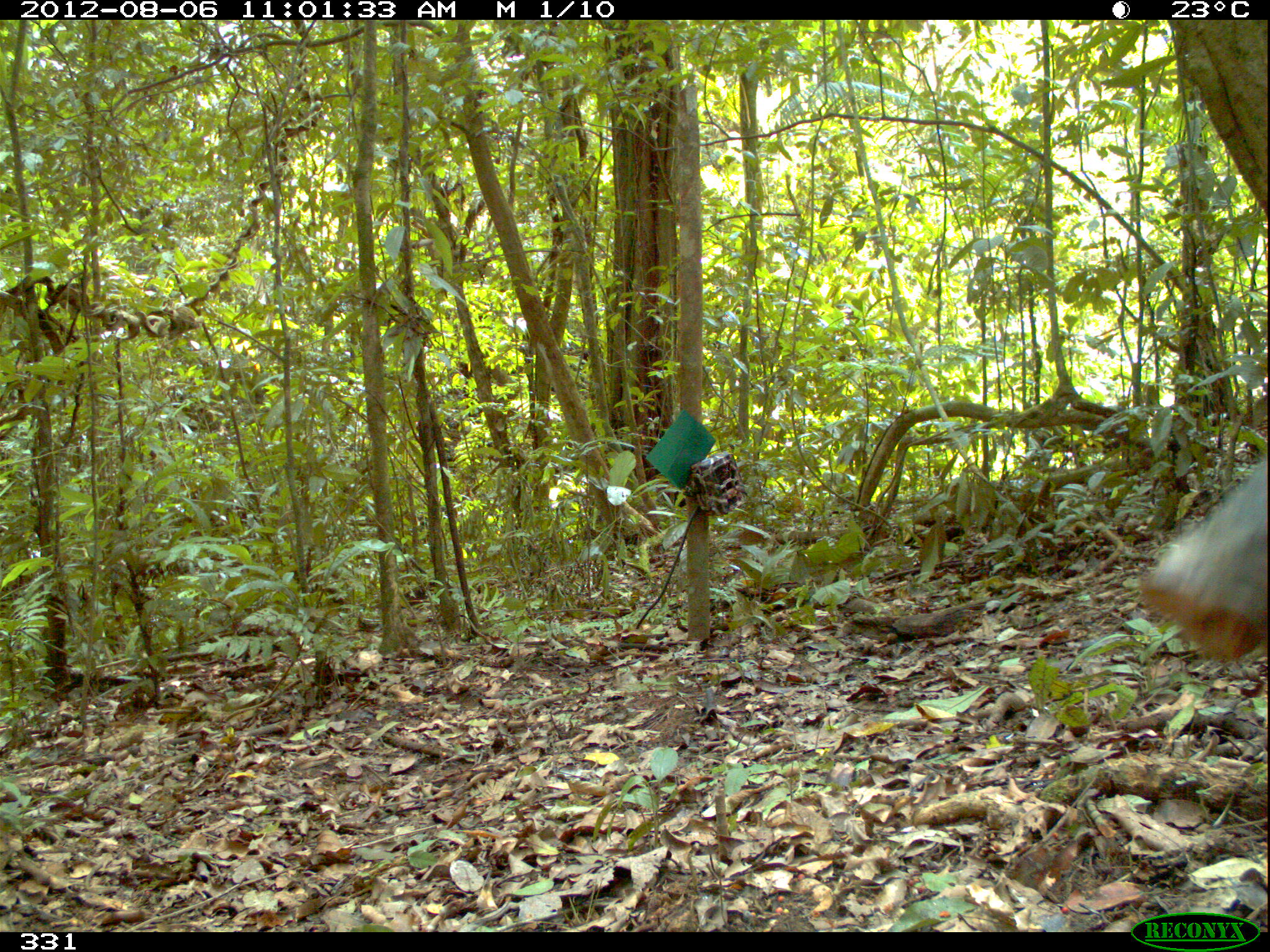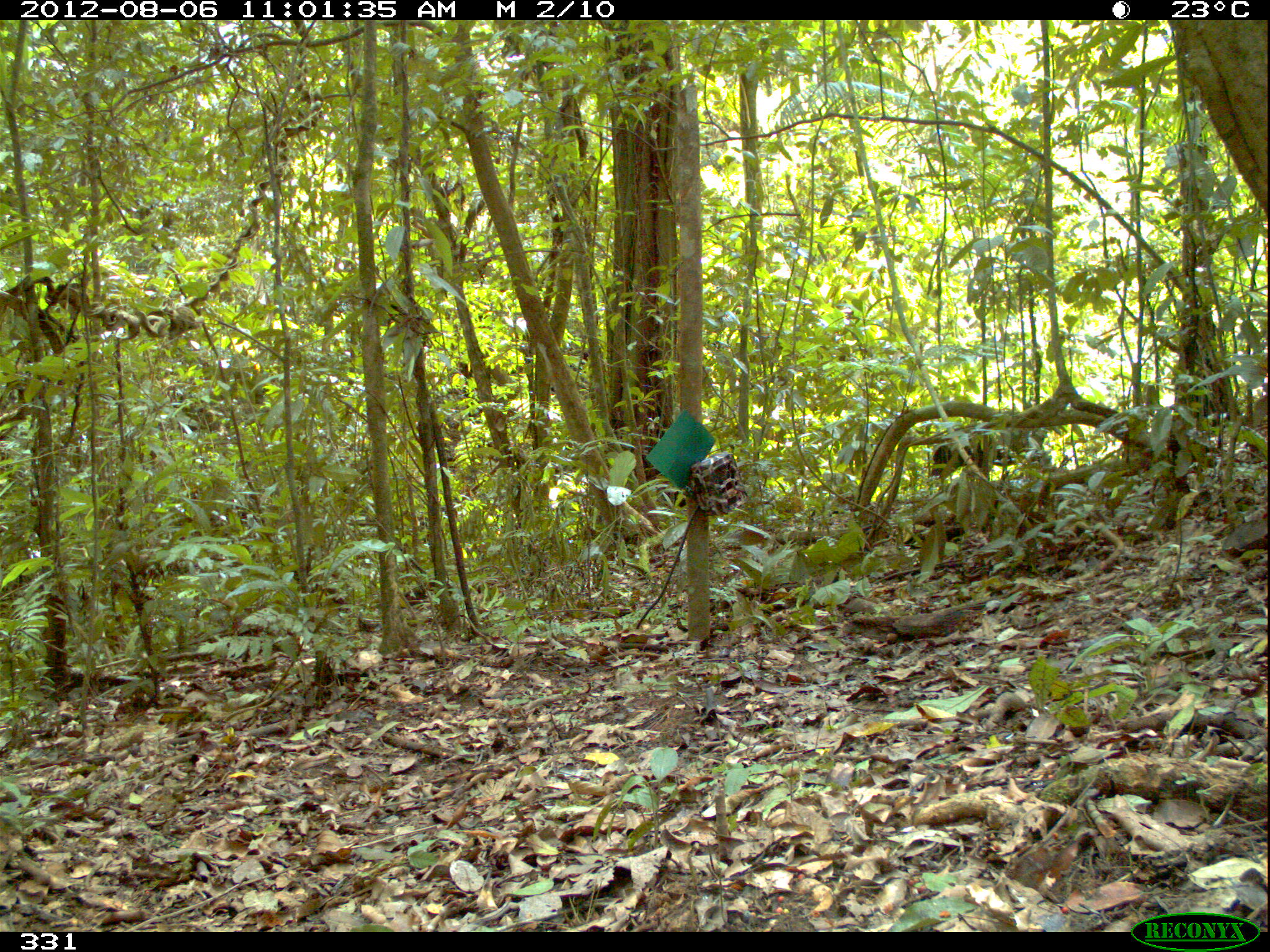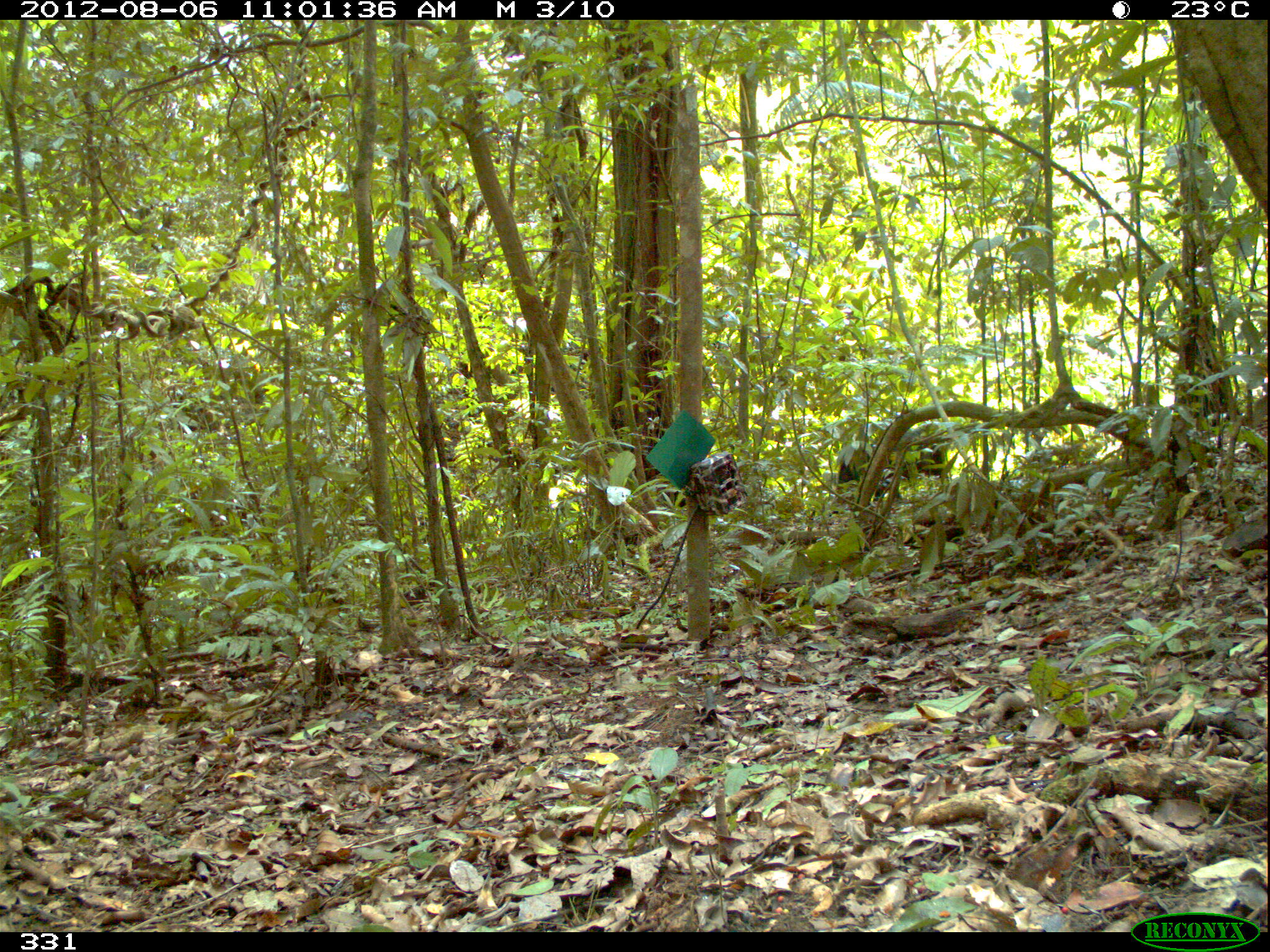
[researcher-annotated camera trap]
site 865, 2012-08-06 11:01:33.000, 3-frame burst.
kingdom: Animalia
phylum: Chordata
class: Mammalia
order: Artiodactyla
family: Tayassuidae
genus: Tayassu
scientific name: Tayassu pecari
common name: white-lipped peccary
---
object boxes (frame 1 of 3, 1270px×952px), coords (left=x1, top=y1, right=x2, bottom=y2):
tayassu pecari: (left=1133, top=453, right=1270, bottom=664)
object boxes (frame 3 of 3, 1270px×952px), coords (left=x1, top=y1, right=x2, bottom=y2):
tayassu pecari: (left=829, top=418, right=951, bottom=509)